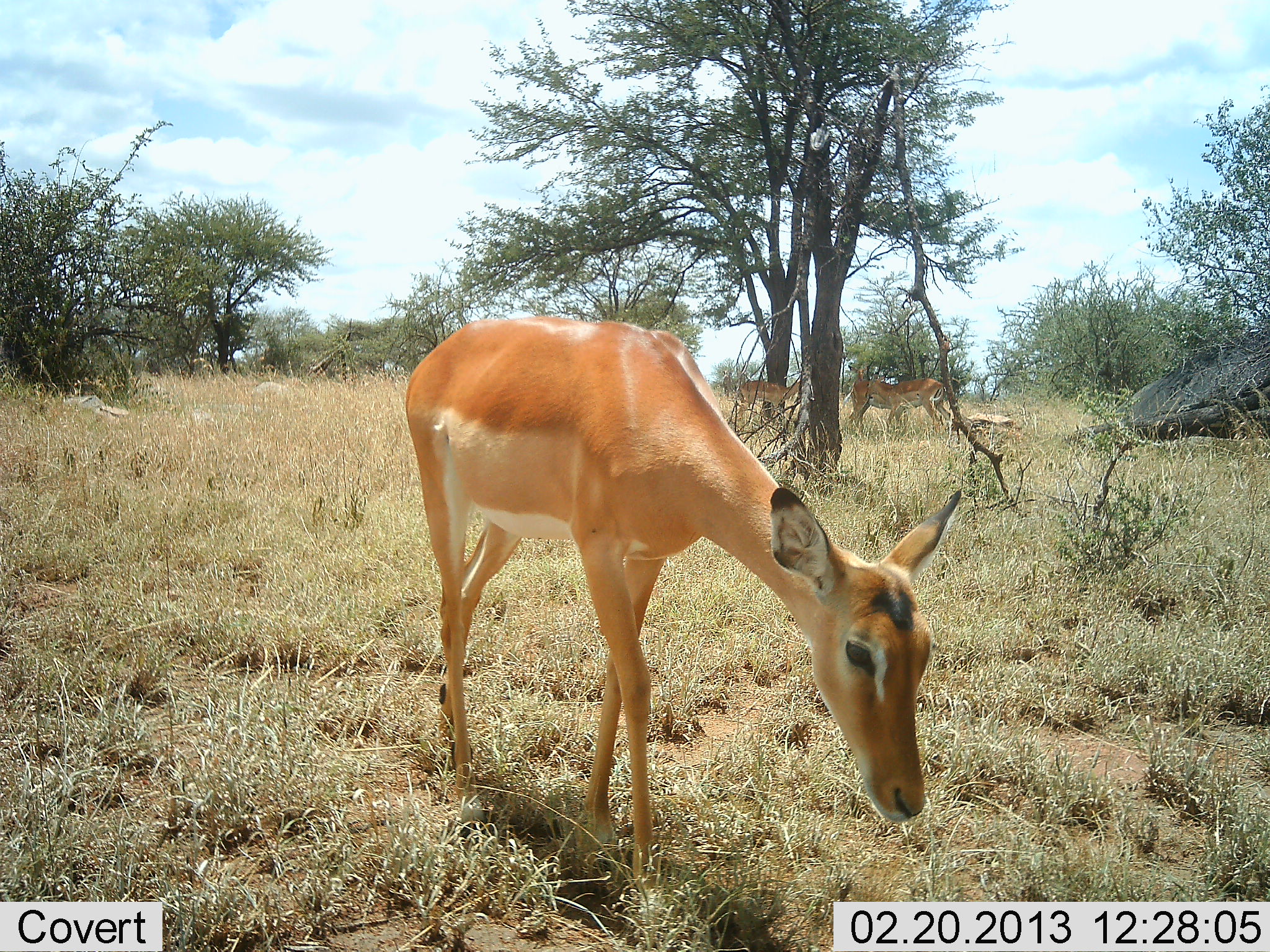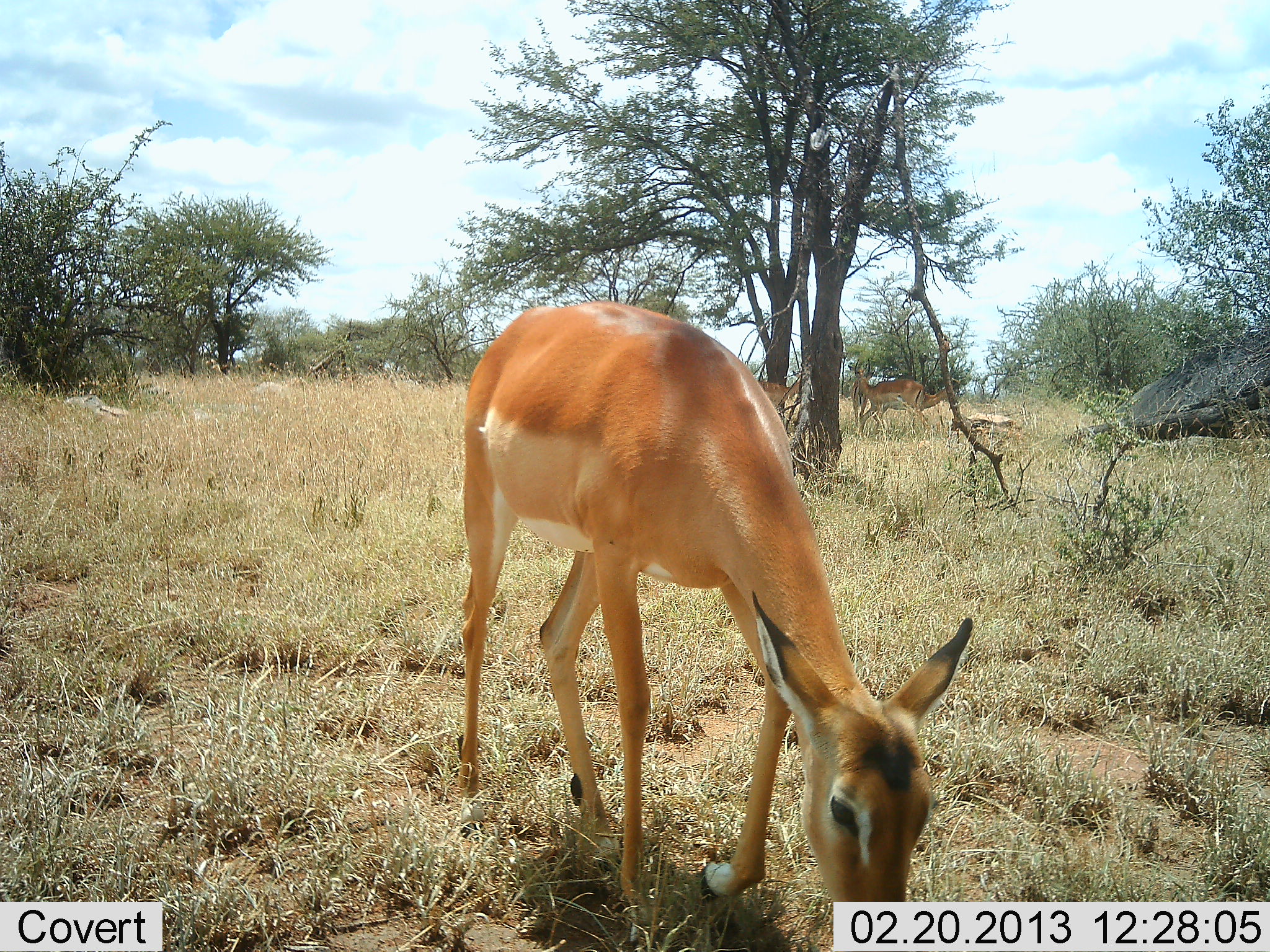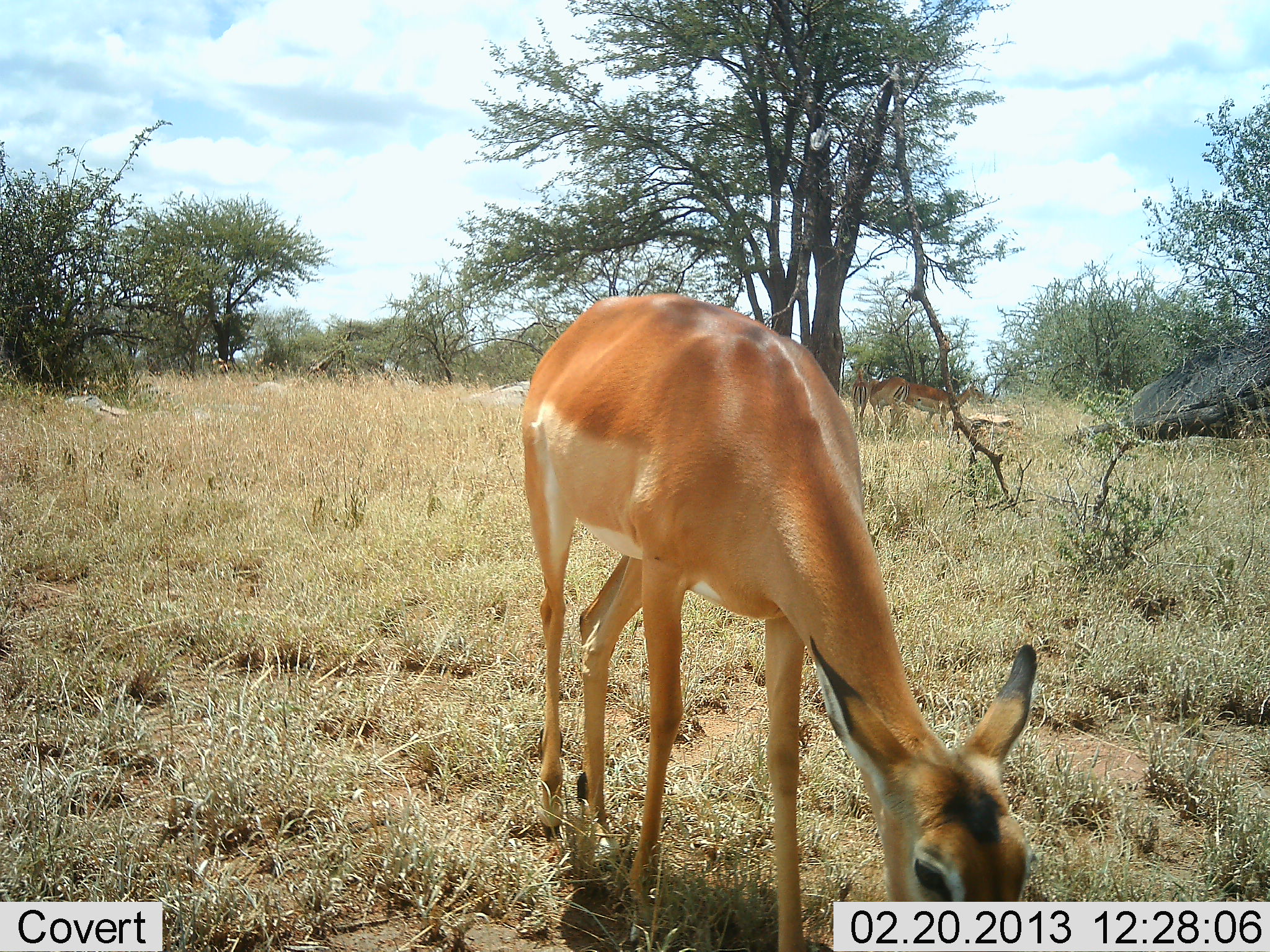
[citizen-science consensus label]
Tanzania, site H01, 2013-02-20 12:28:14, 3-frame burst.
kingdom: Animalia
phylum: Chordata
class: Mammalia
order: Artiodactyla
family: Bovidae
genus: Aepyceros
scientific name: Aepyceros melampus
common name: impala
Impala (Aepyceros melampus), count 4. Behavior (volunteer vote fractions): standing 64%, resting 0%, moving 60%, interacting 8%. Young present (vote fraction): 0%. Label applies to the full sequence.